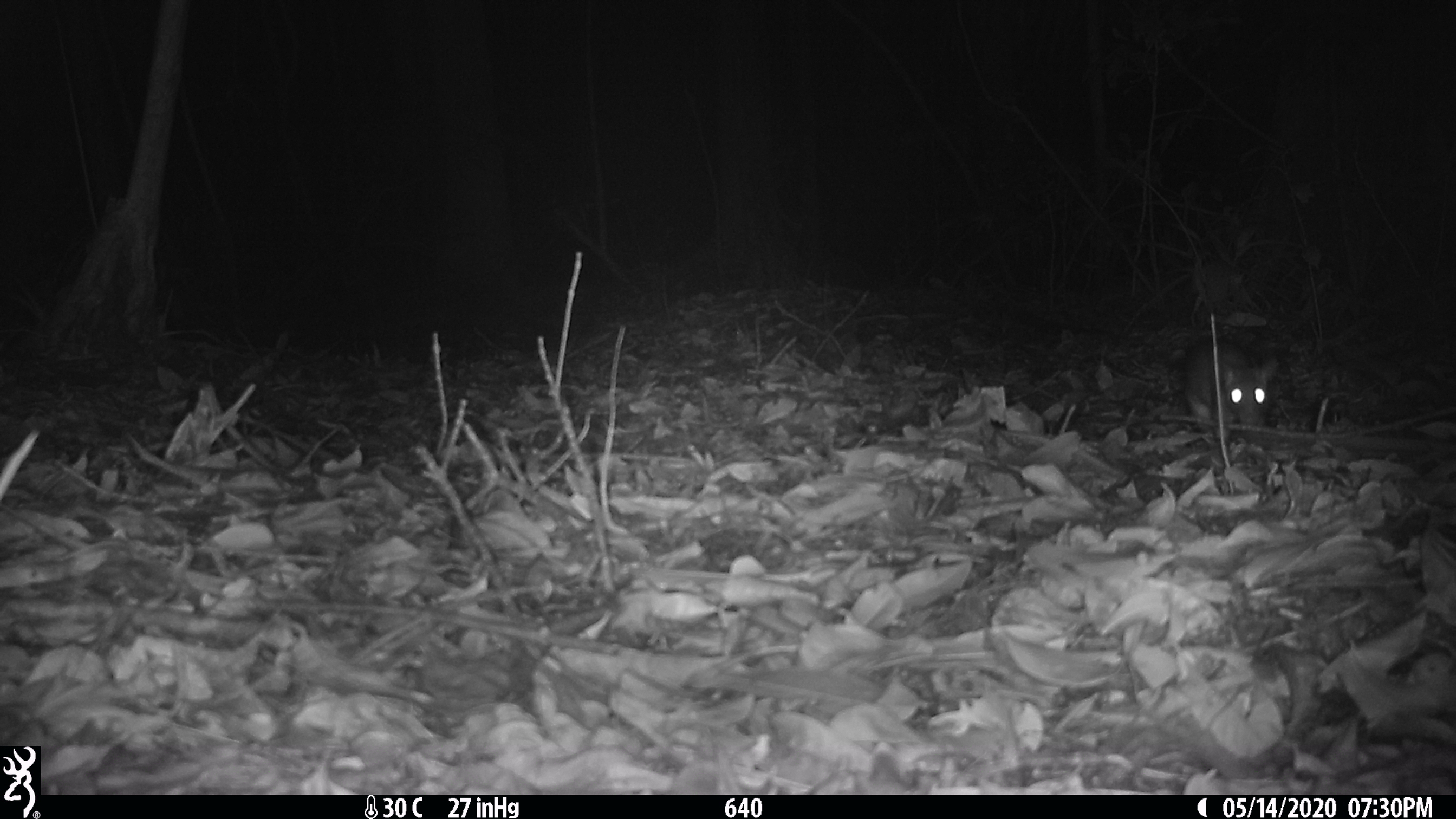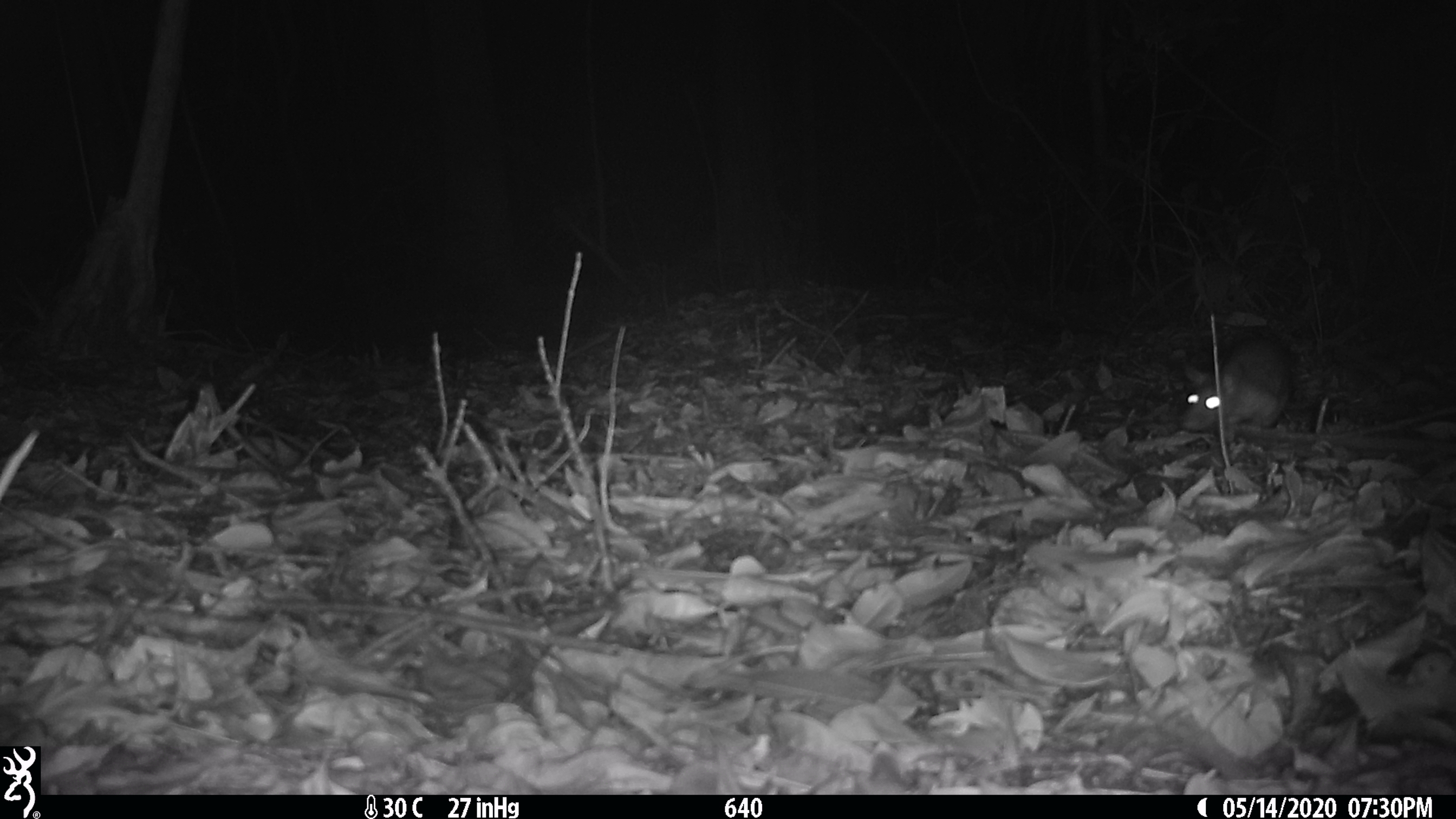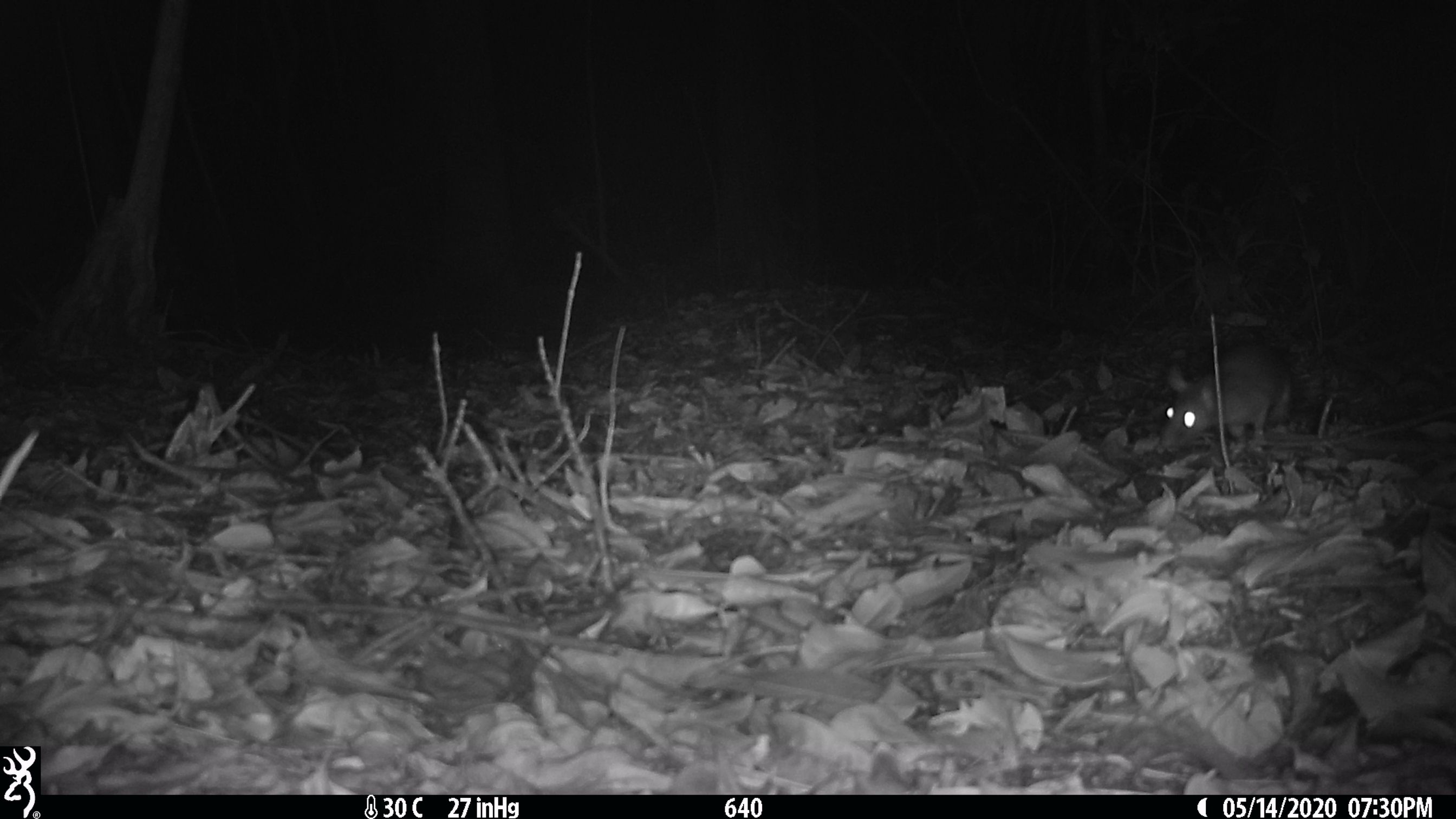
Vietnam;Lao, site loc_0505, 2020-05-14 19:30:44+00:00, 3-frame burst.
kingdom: Animalia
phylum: Chordata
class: Mammalia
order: Rodentia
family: Muridae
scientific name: Muridae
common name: old-world mice and rats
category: unidentified murid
Unidentified murid (old-world mice and rats) (Muridae). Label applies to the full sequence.